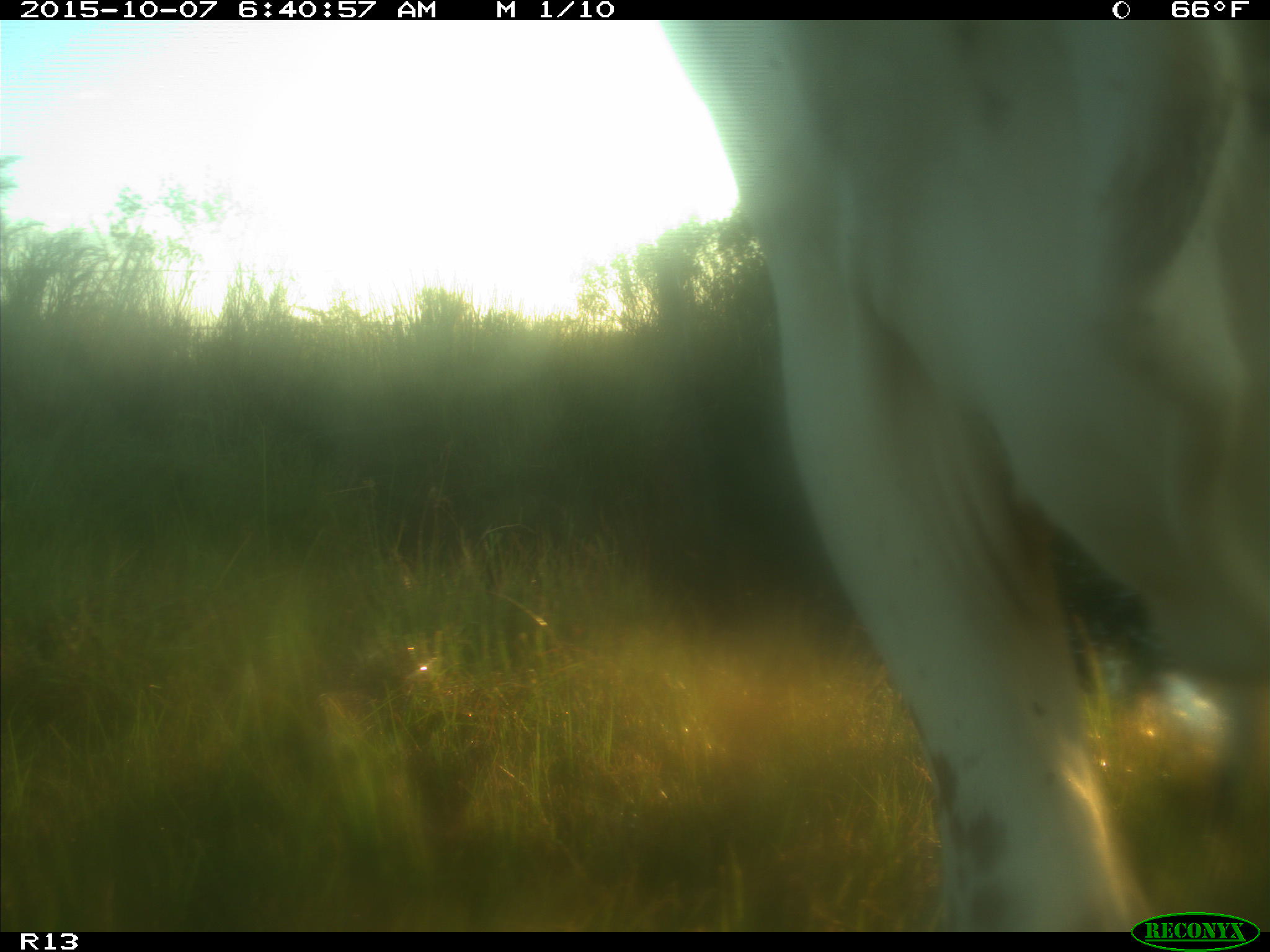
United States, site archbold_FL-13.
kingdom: Animalia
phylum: Chordata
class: Mammalia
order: Artiodactyla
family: Bovidae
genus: Bos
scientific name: Bos taurus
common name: domestic cow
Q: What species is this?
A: Bos taurus (domestic cow).